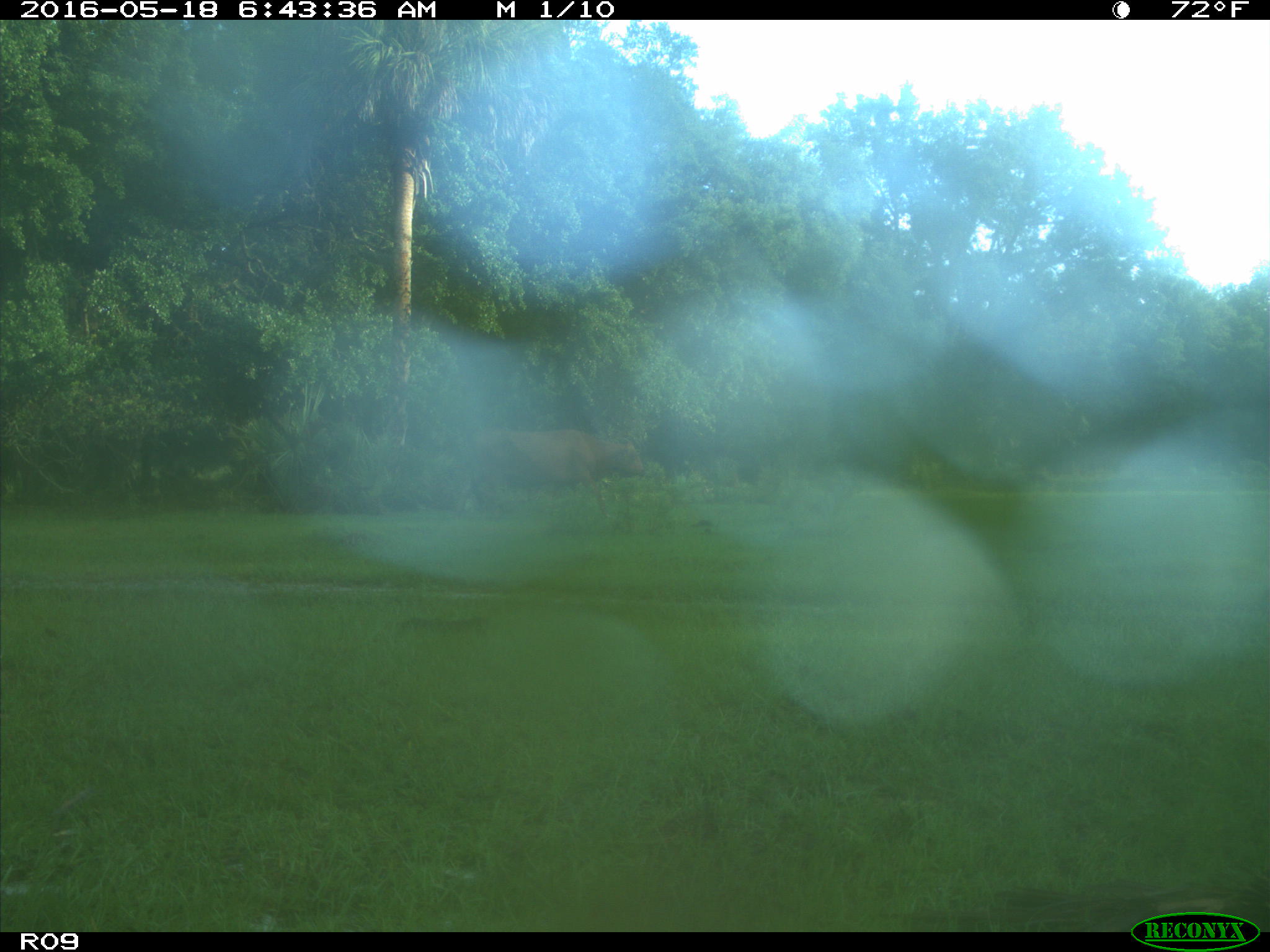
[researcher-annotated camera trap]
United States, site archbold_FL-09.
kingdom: Animalia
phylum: Chordata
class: Mammalia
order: Artiodactyla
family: Bovidae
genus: Bos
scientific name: Bos taurus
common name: domestic cow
Bos taurus (domestic cow).